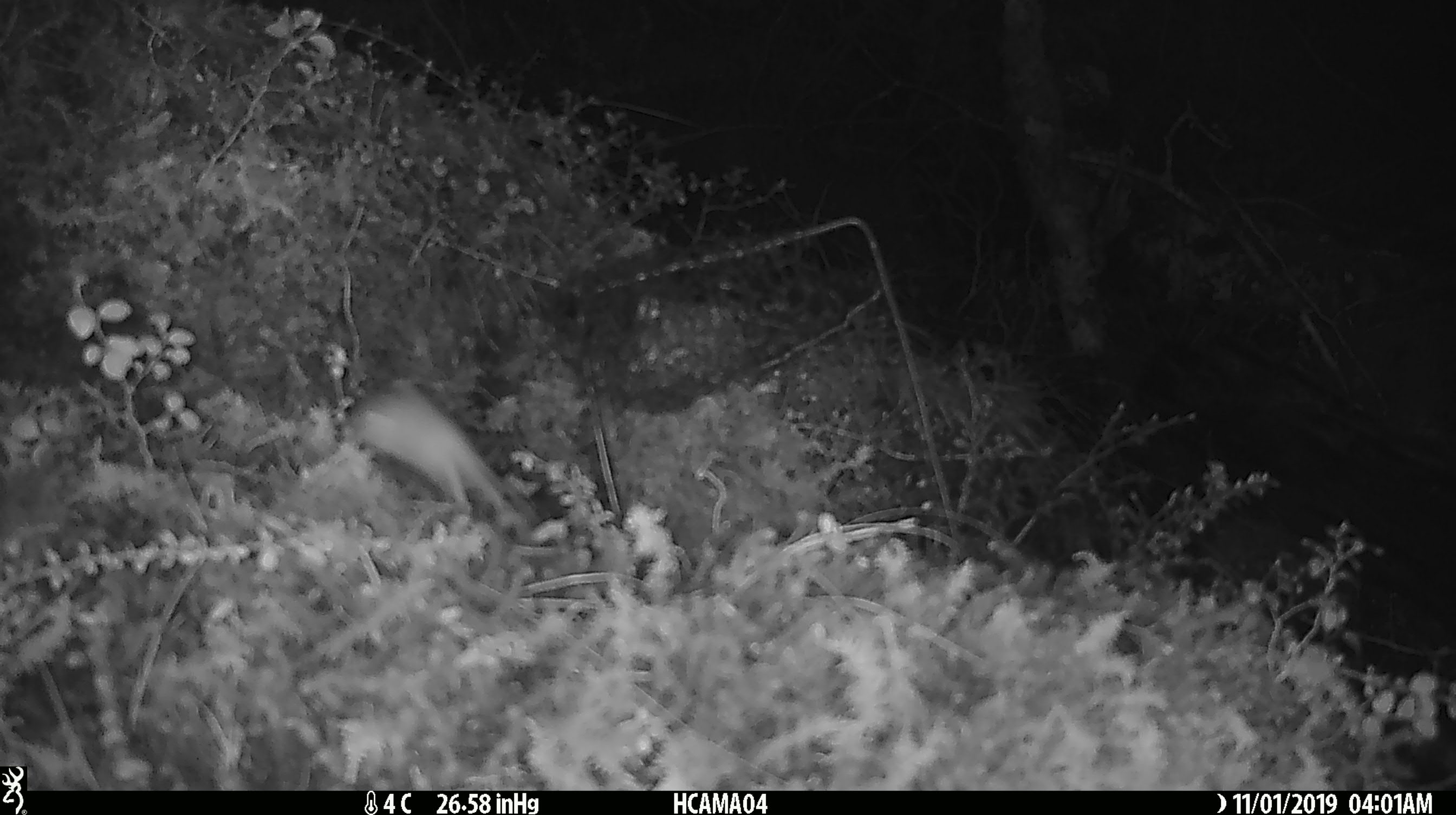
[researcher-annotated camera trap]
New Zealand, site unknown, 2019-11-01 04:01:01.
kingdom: Animalia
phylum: Chordata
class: Mammalia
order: Rodentia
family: Muridae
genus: Mus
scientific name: Mus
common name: mouse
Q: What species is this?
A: Mouse (Mus).